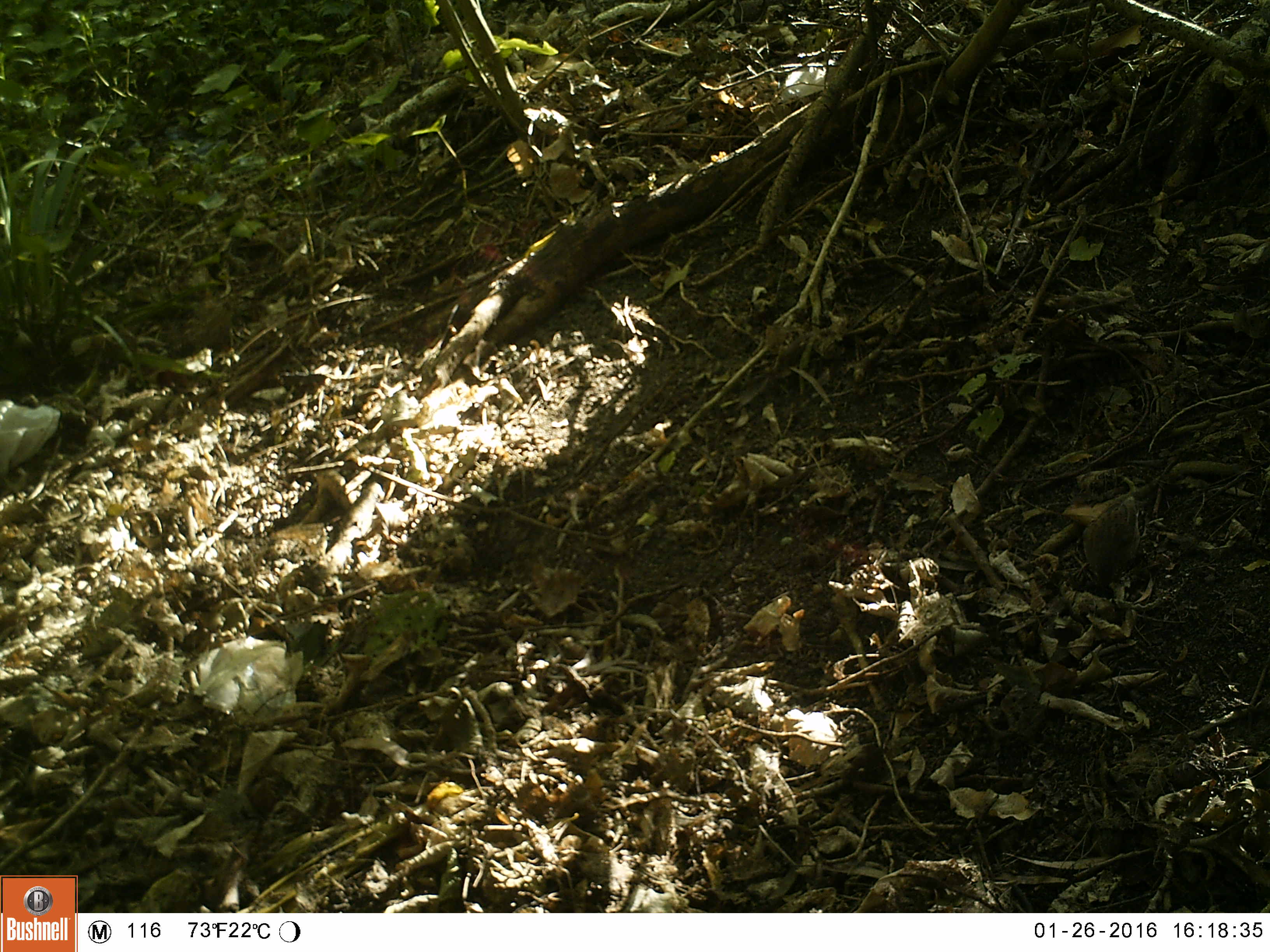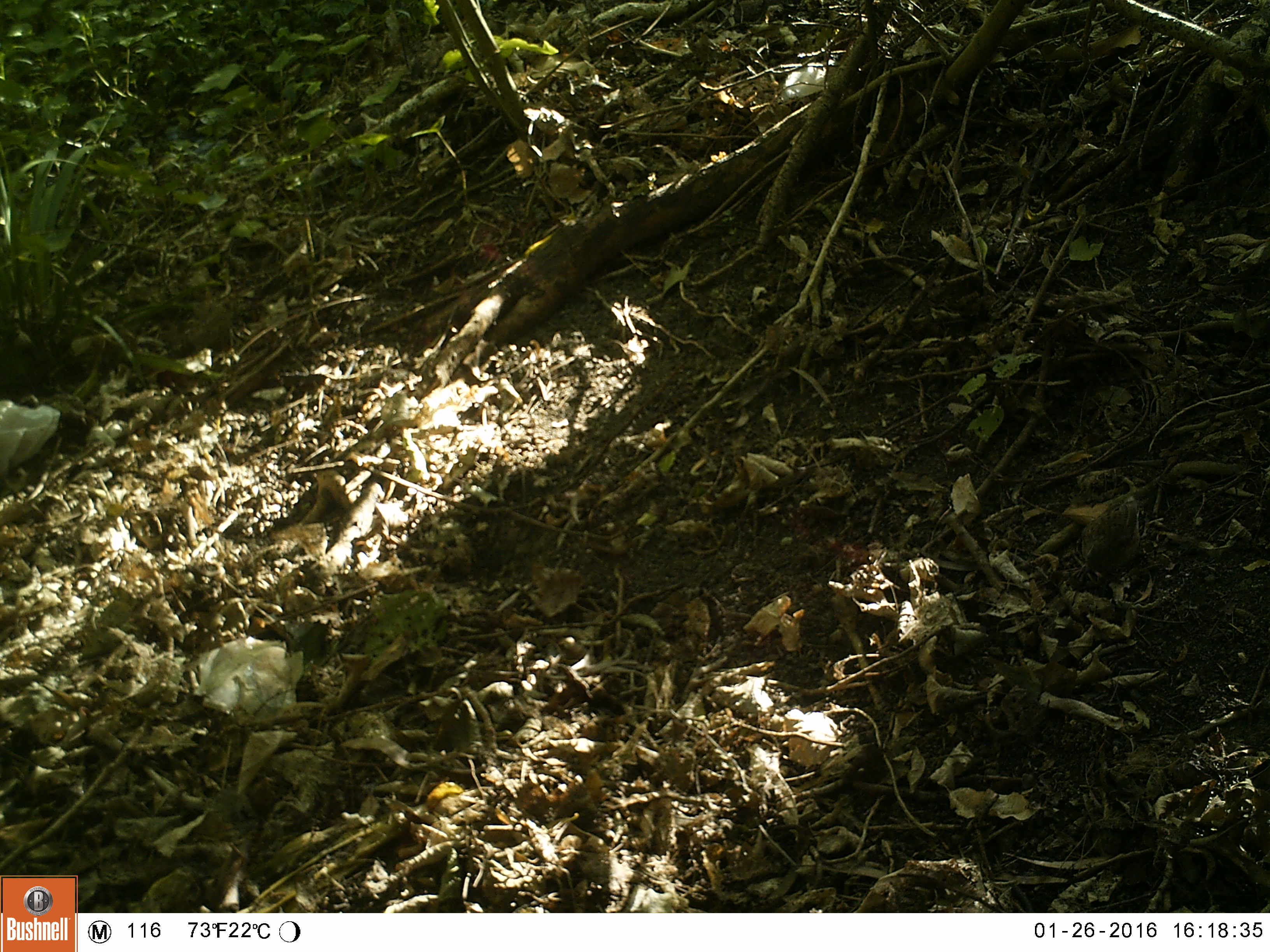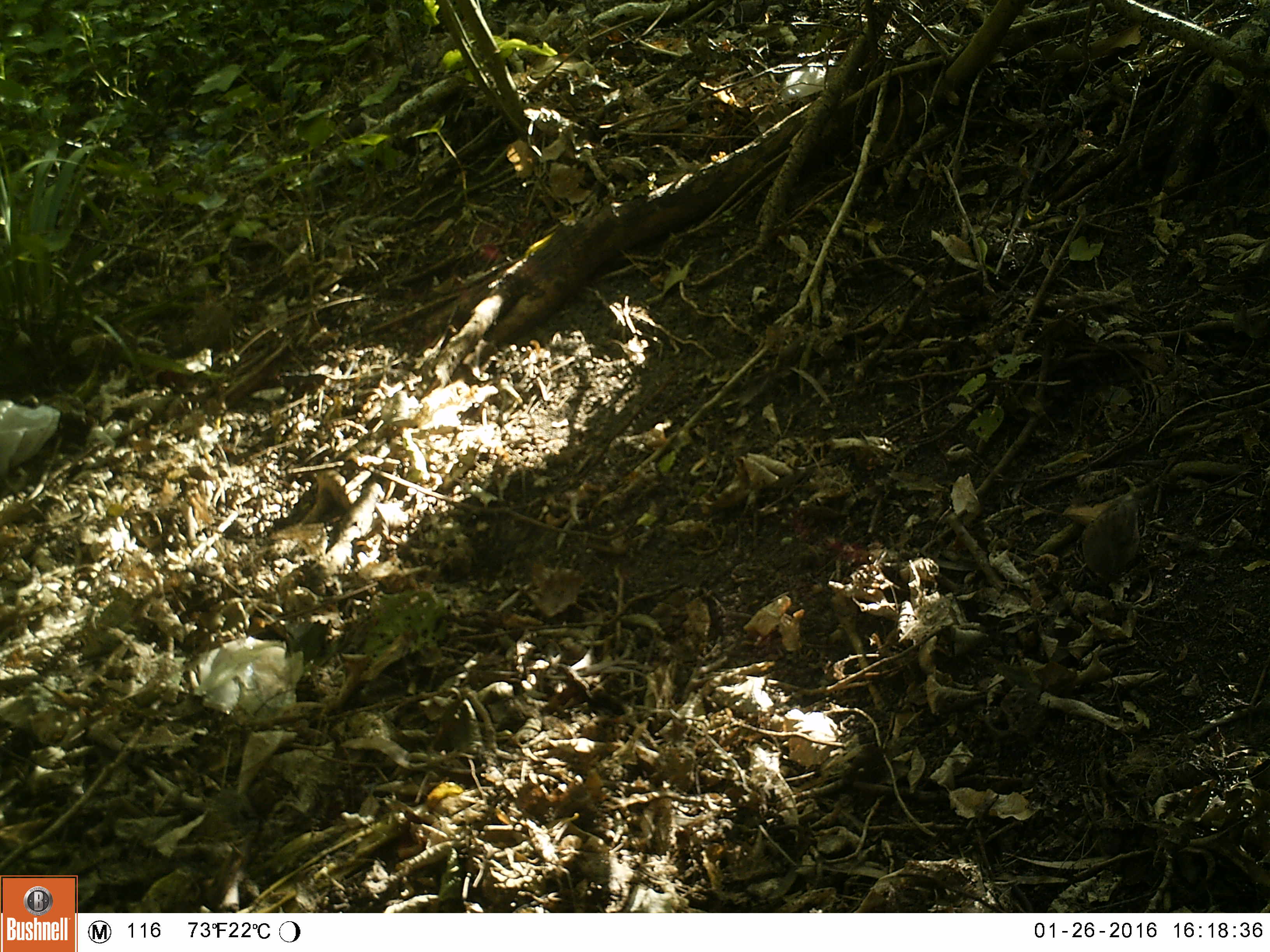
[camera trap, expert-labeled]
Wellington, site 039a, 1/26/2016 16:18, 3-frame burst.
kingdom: Animalia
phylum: Chordata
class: Aves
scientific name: Aves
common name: bird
Bird (Aves).